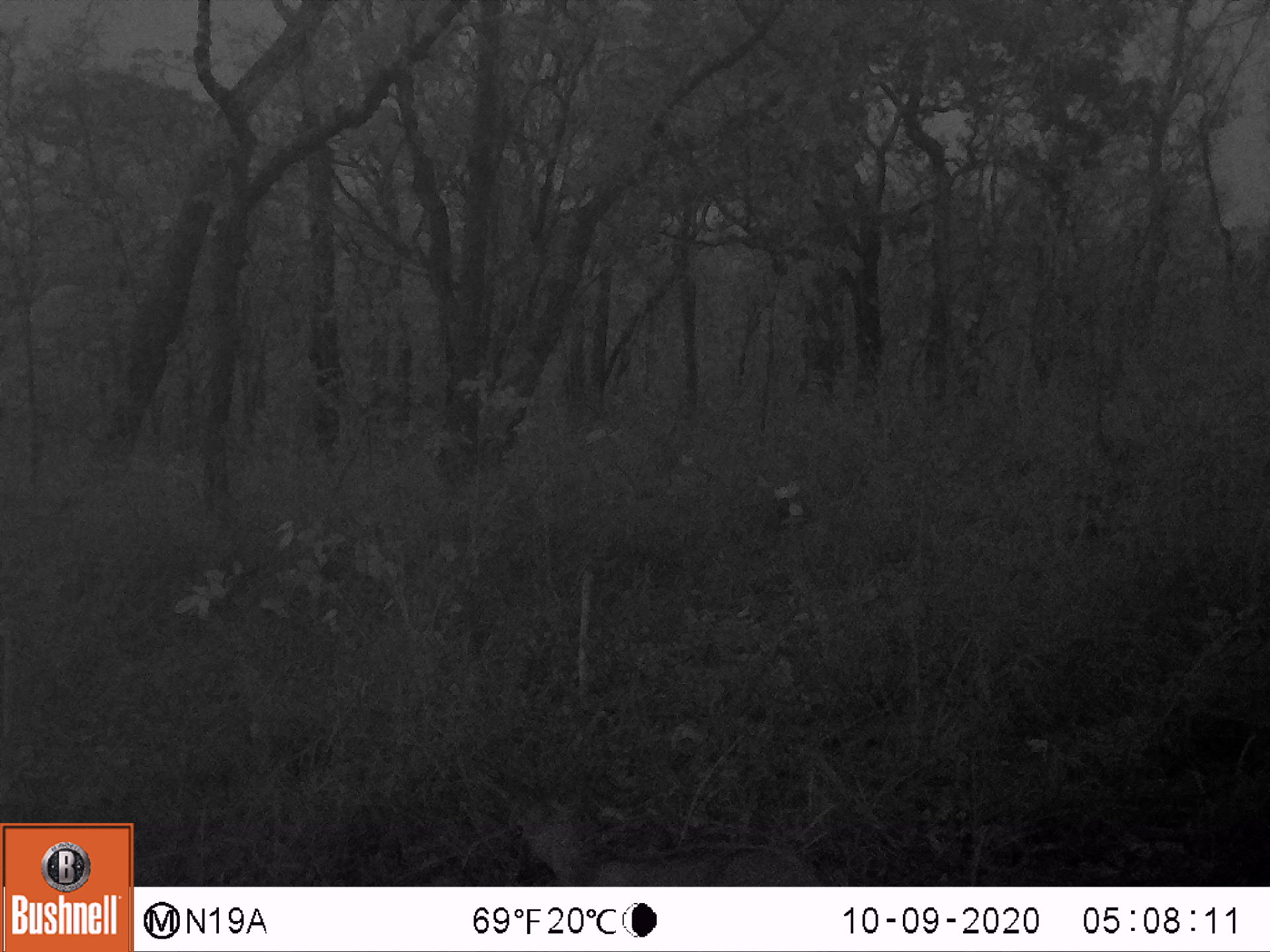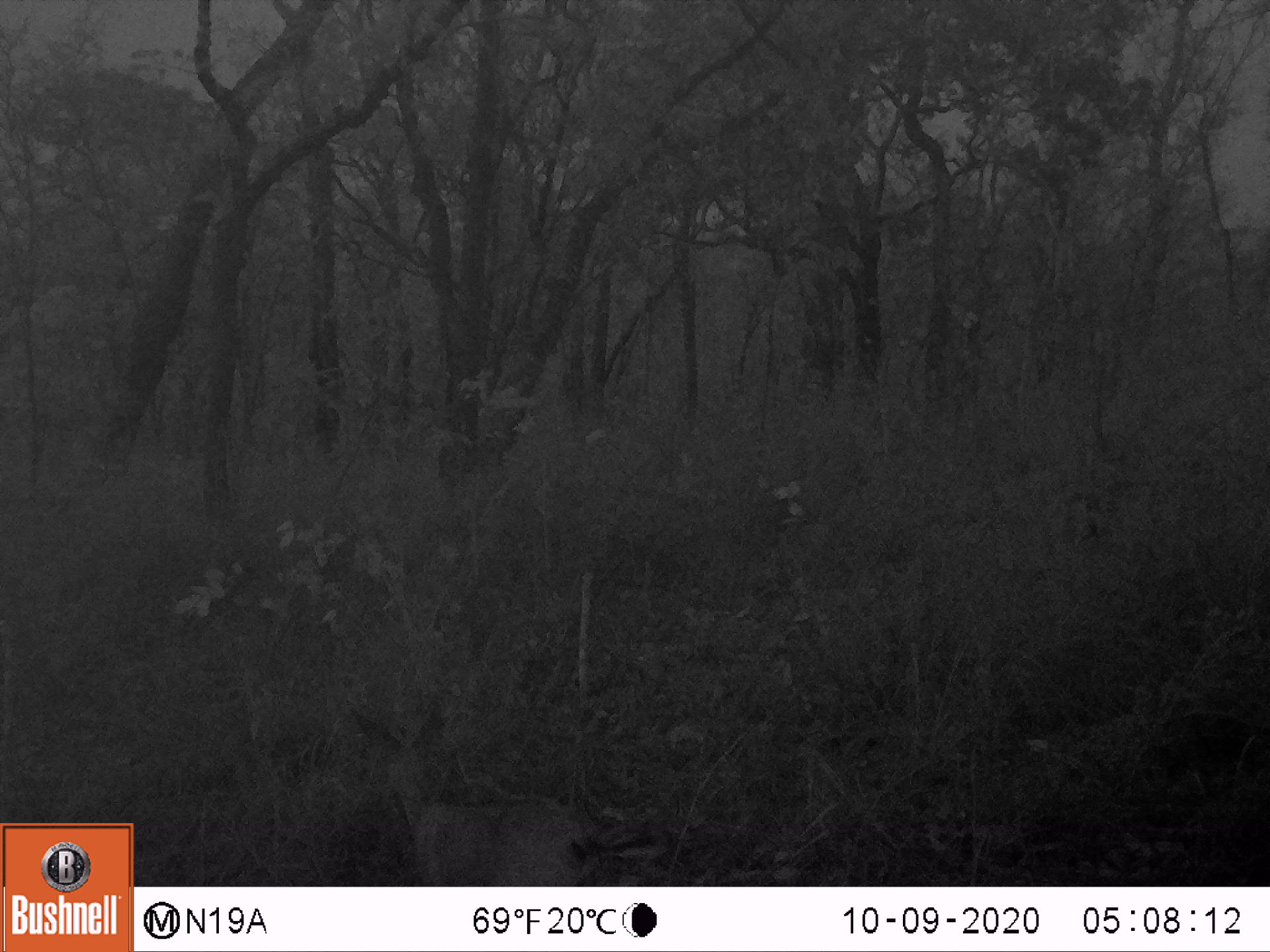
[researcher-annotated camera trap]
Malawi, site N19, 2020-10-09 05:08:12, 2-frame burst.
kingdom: Animalia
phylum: Chordata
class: Mammalia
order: Artiodactyla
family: Bovidae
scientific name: Antilopinae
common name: small antelope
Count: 1.